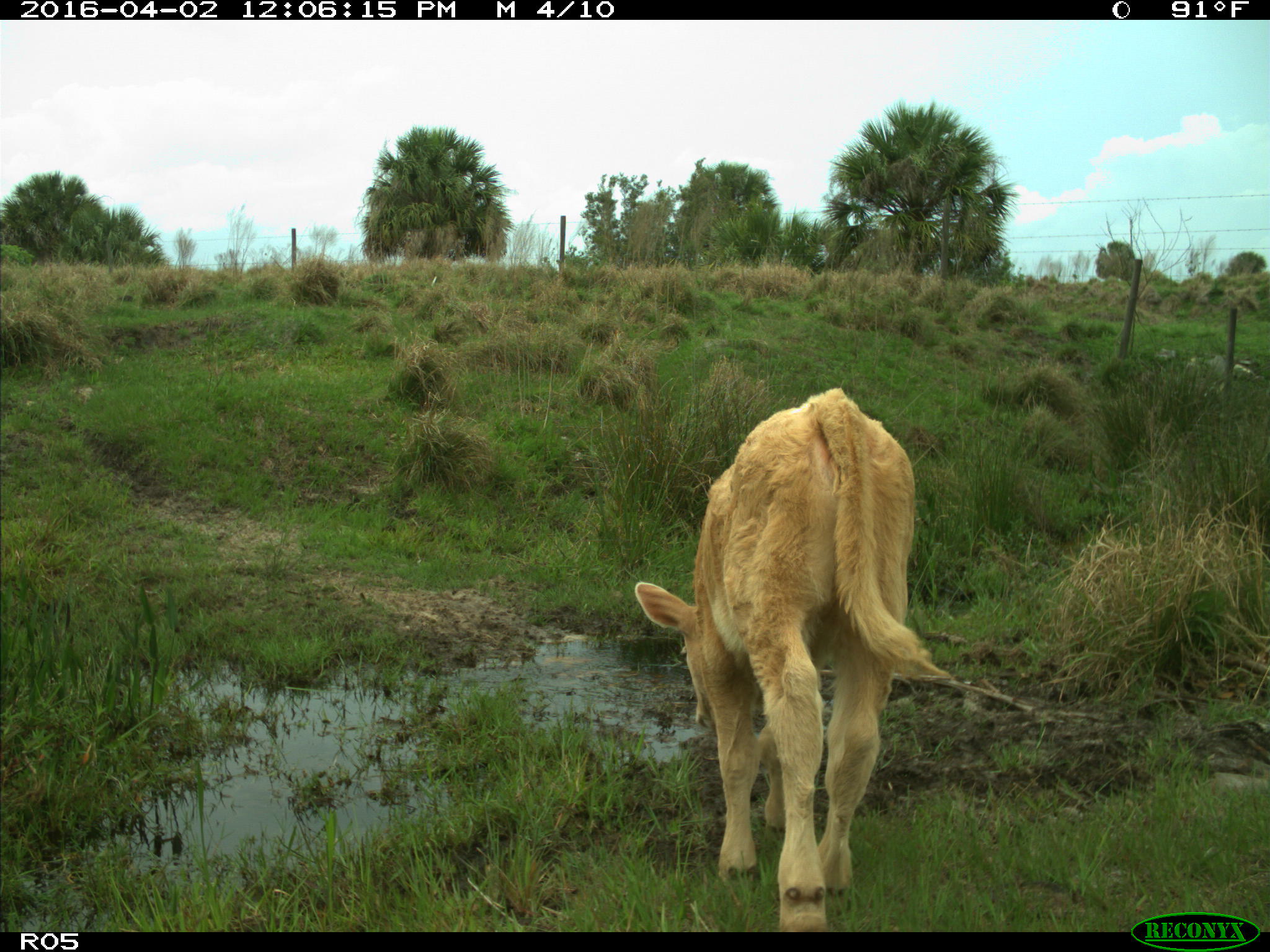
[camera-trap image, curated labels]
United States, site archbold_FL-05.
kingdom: Animalia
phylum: Chordata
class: Mammalia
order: Artiodactyla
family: Bovidae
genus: Bos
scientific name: Bos taurus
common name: domestic cow